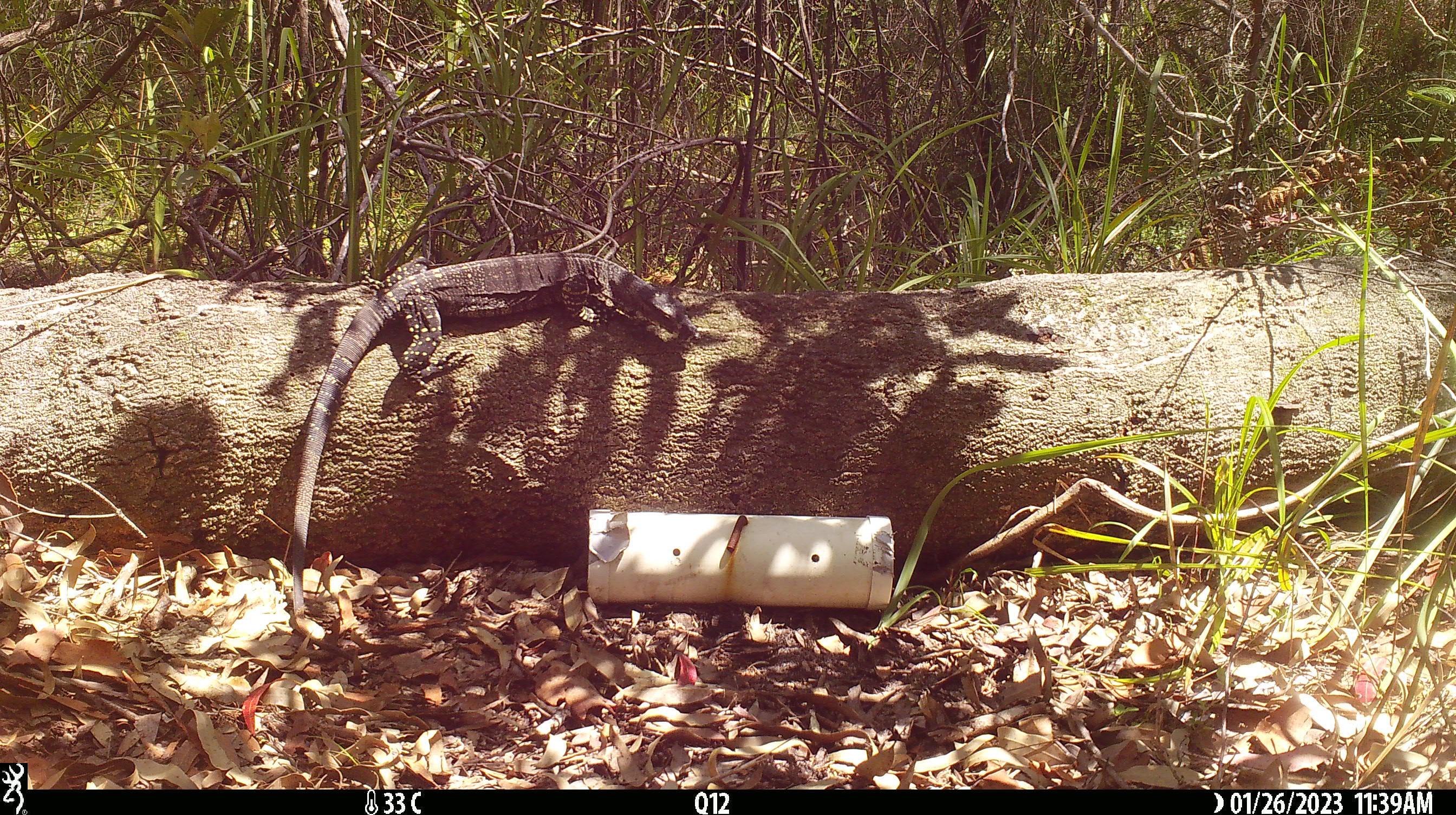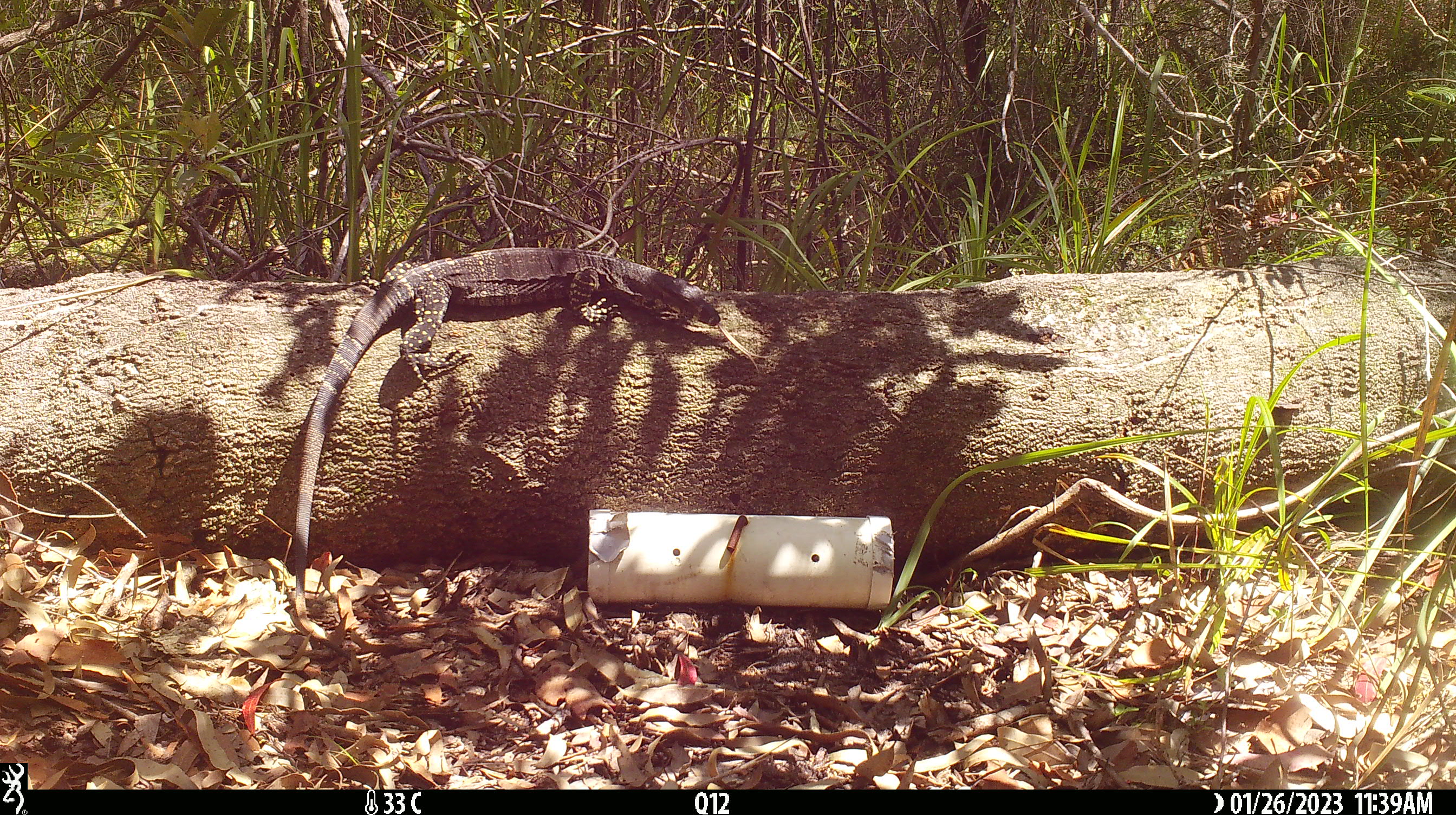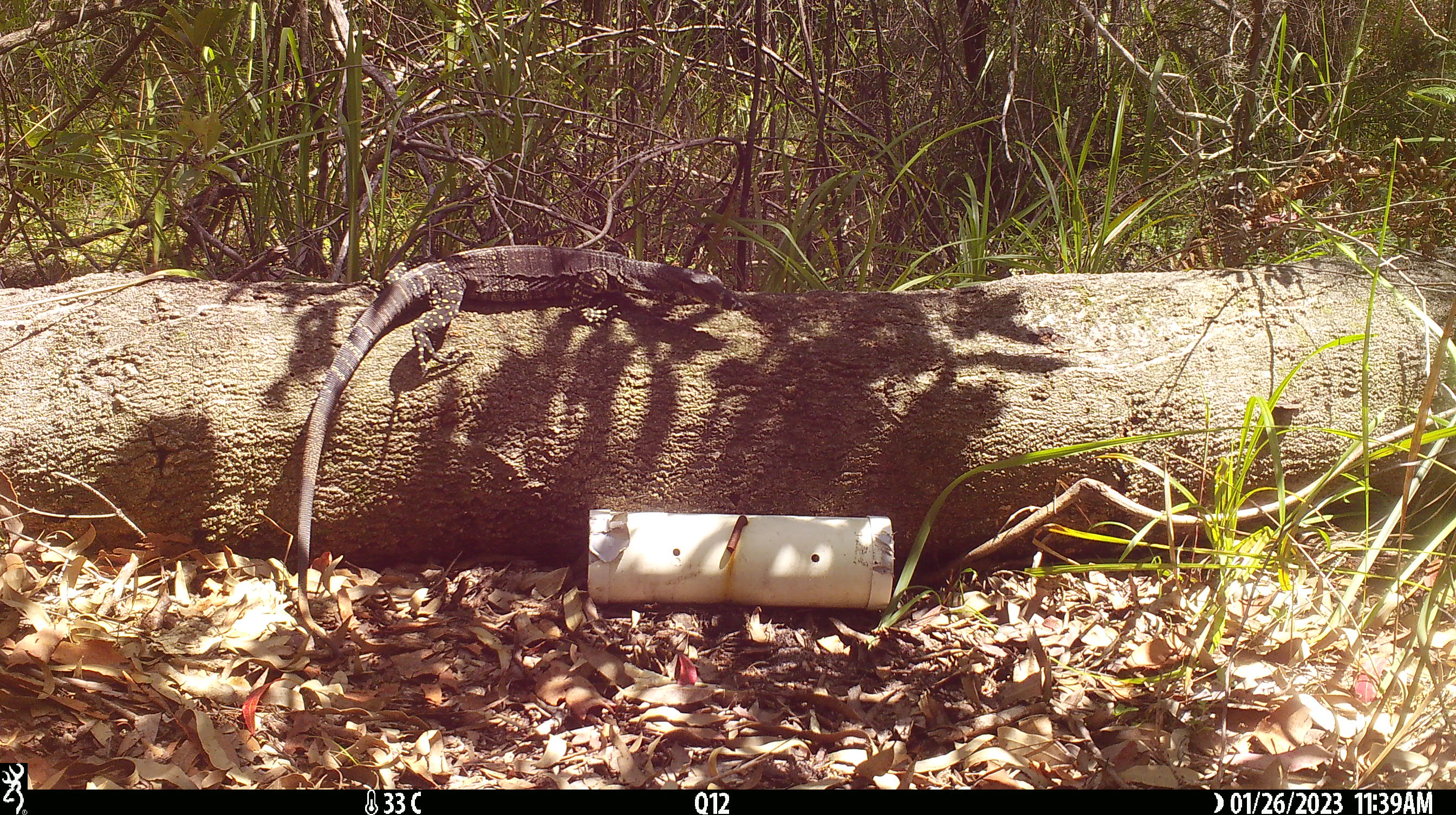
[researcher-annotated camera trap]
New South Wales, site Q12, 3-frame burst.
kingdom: Animalia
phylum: Chordata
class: Reptilia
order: Squamata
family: Varanidae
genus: Varanus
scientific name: Varanus varius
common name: lace monitor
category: goanna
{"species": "goanna (lace monitor) (Varanus varius)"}